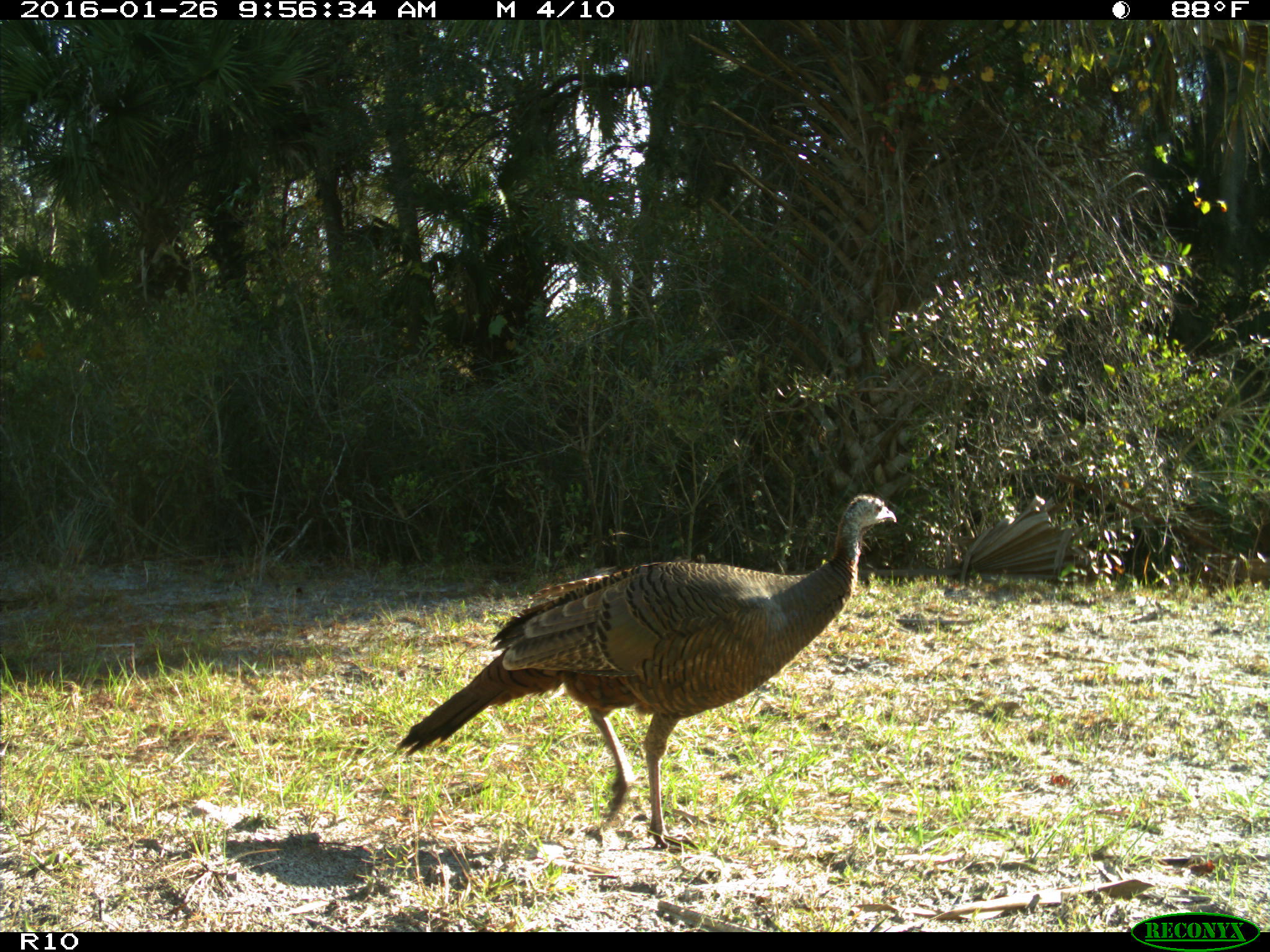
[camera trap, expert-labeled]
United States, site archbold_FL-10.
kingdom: Animalia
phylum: Chordata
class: Aves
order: Galliformes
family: Phasianidae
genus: Meleagris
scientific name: Meleagris gallopavo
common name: wild turkey